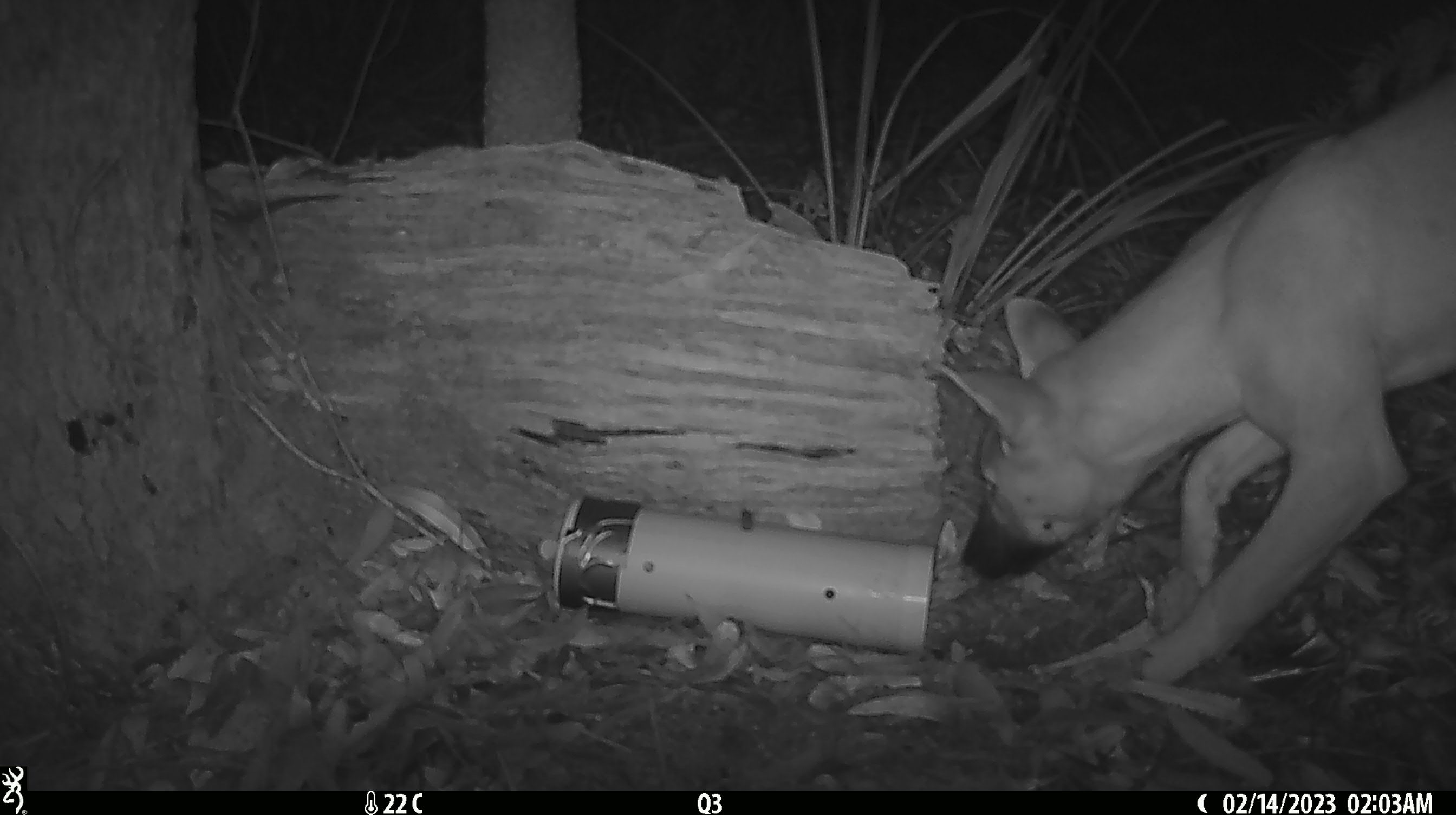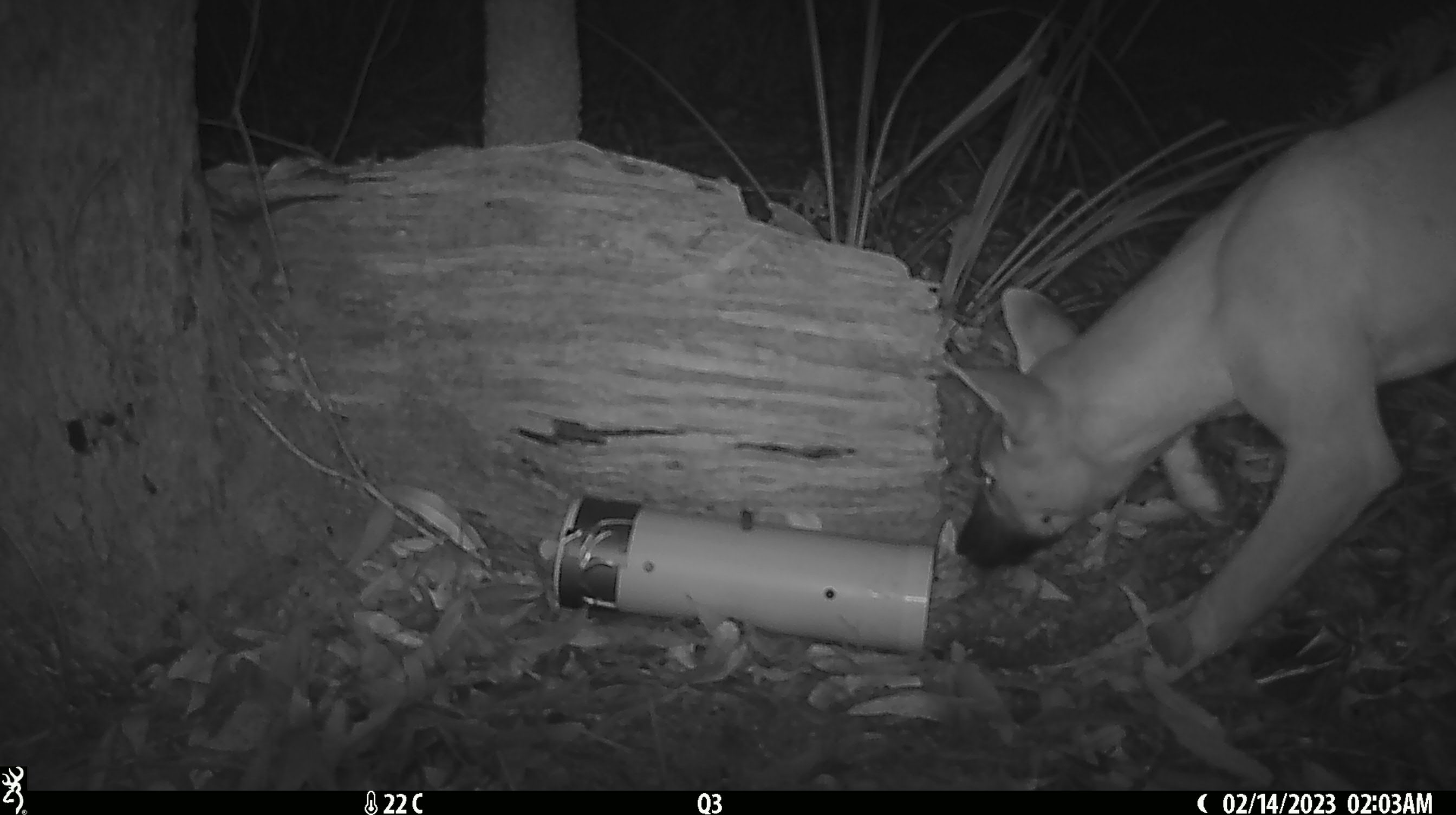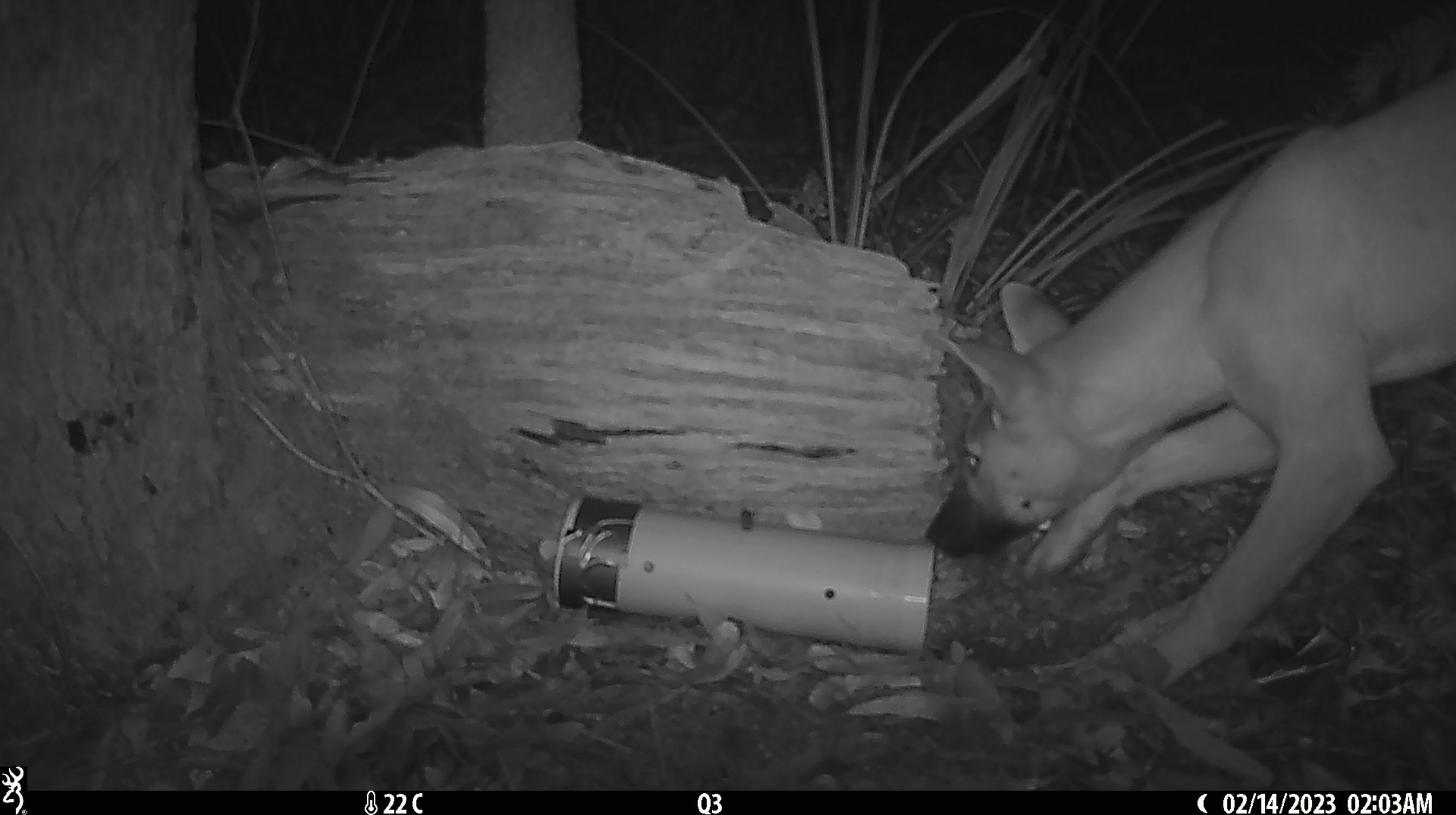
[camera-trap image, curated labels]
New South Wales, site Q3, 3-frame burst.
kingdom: Animalia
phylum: Chordata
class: Mammalia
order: Carnivora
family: Canidae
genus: Canis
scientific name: Canis familiaris dingo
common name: dingo